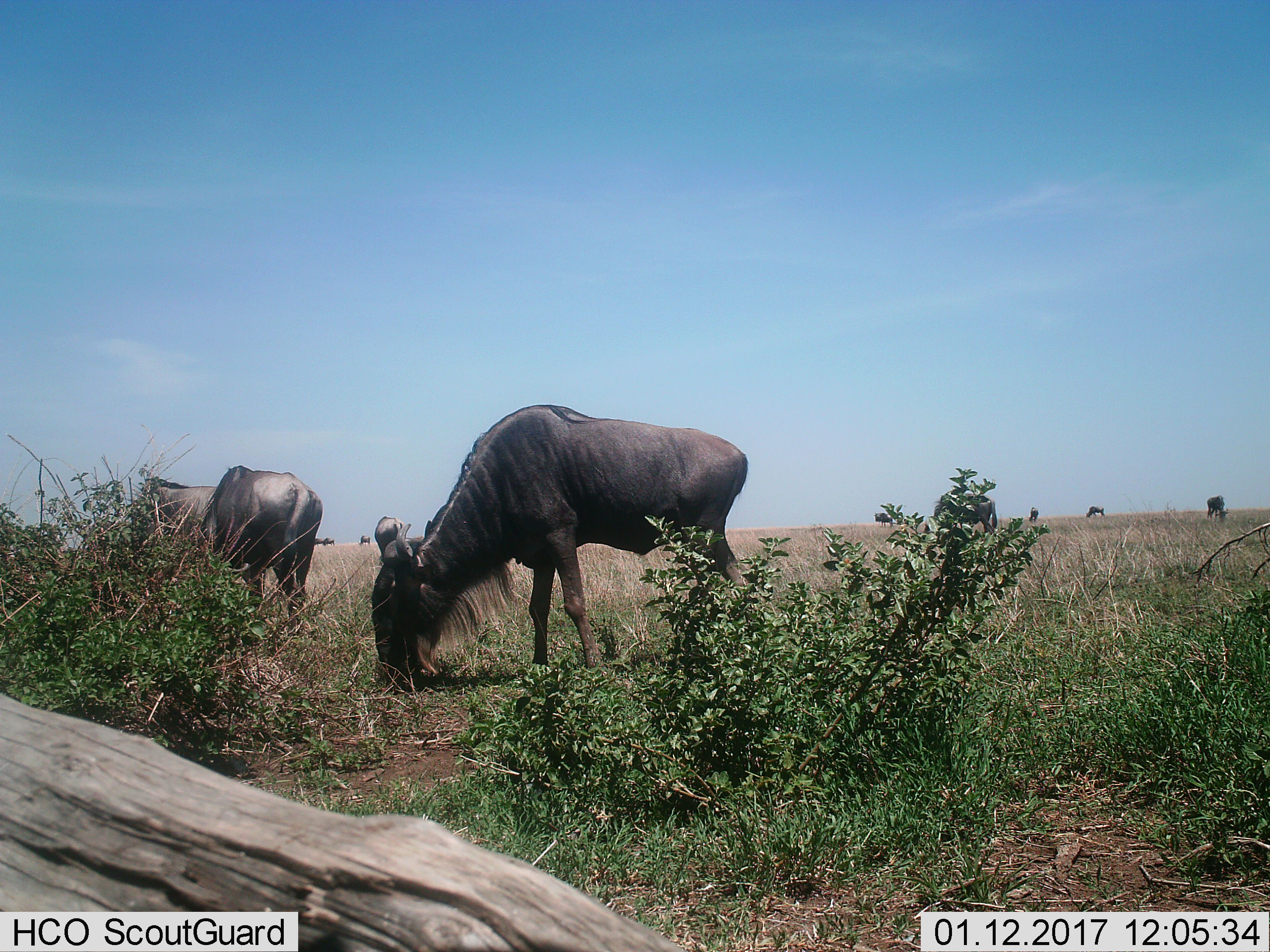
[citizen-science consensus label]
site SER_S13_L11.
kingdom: Animalia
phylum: Chordata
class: Mammalia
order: Artiodactyla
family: Bovidae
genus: Connochaetes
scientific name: Connochaetes taurinus taurinus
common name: blue wildebeest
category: wildebeestblue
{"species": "wildebeestblue (blue wildebeest) (Connochaetes taurinus taurinus)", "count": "11-50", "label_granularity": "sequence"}